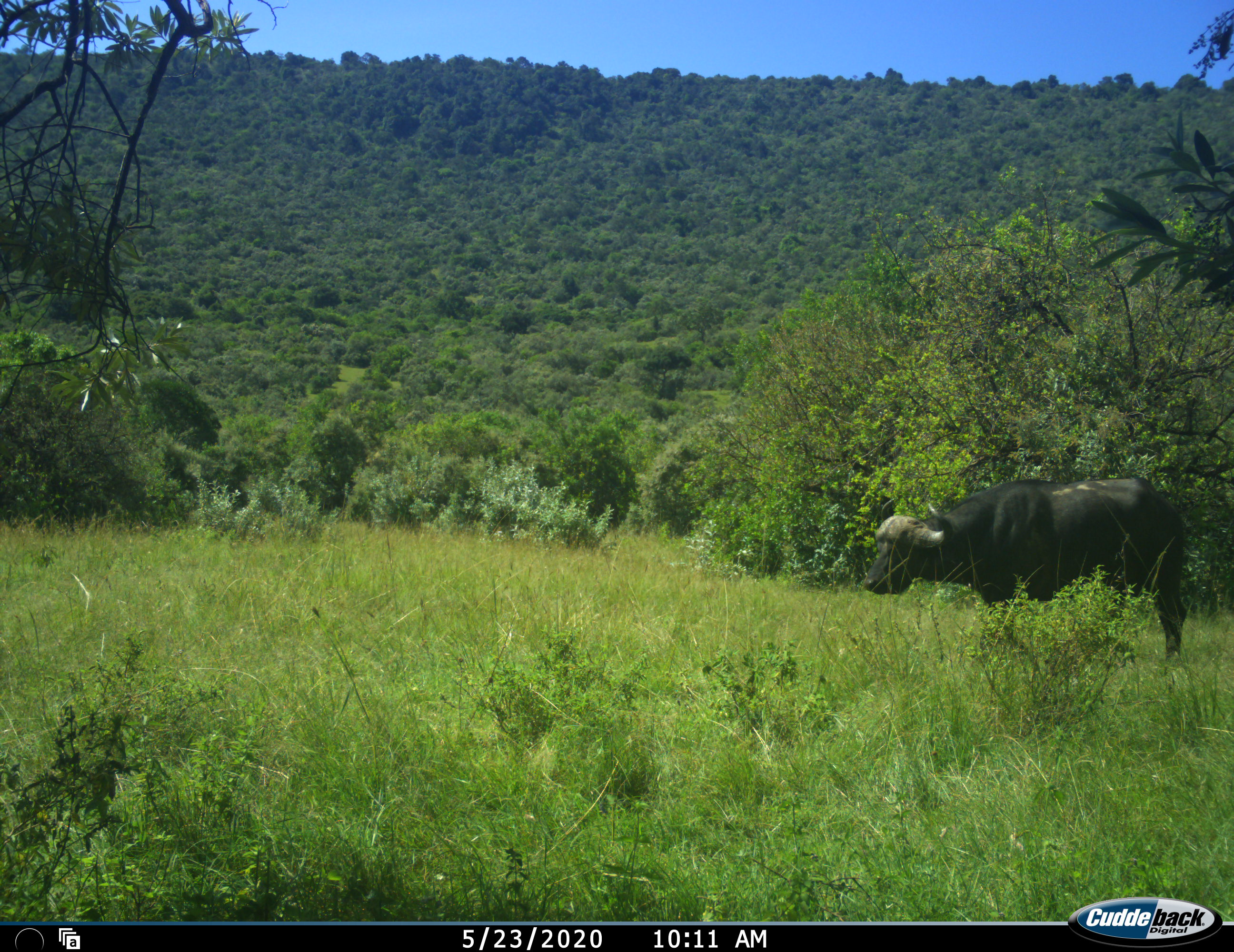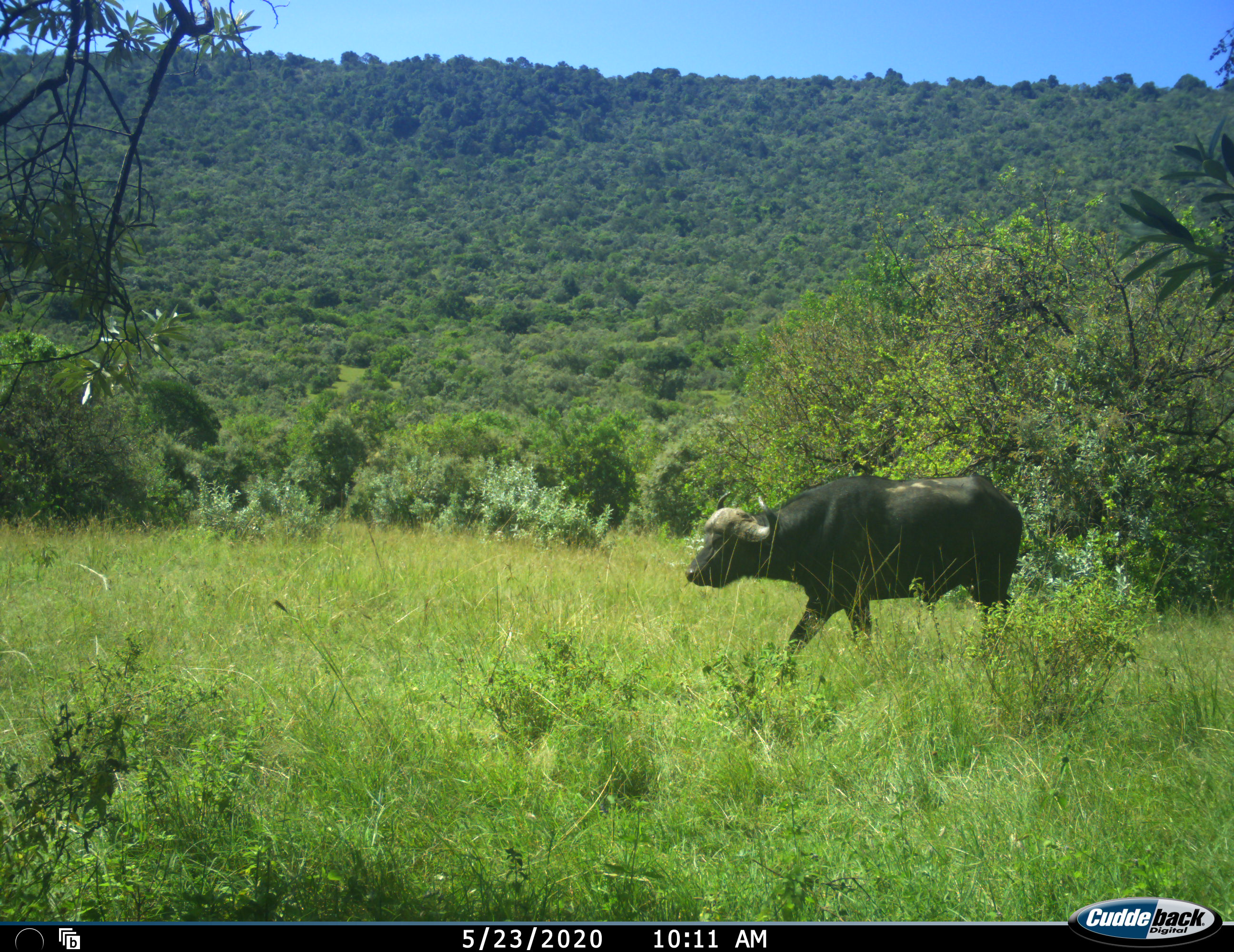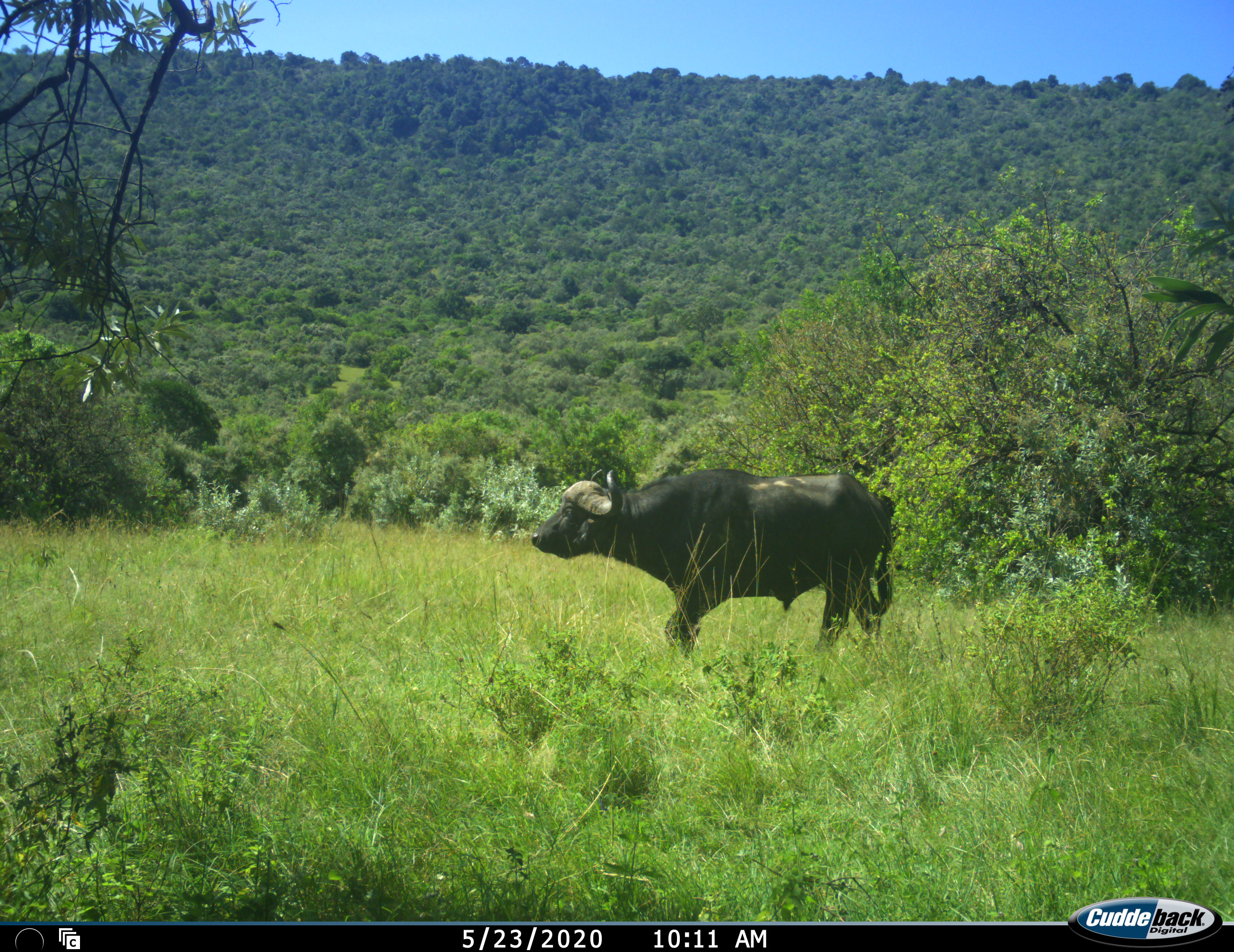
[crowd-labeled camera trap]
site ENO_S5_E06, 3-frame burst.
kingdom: Animalia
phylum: Chordata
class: Mammalia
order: Artiodactyla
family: Bovidae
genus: Syncerus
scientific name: Syncerus caffer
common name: african buffalo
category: buffalo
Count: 1.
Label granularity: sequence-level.